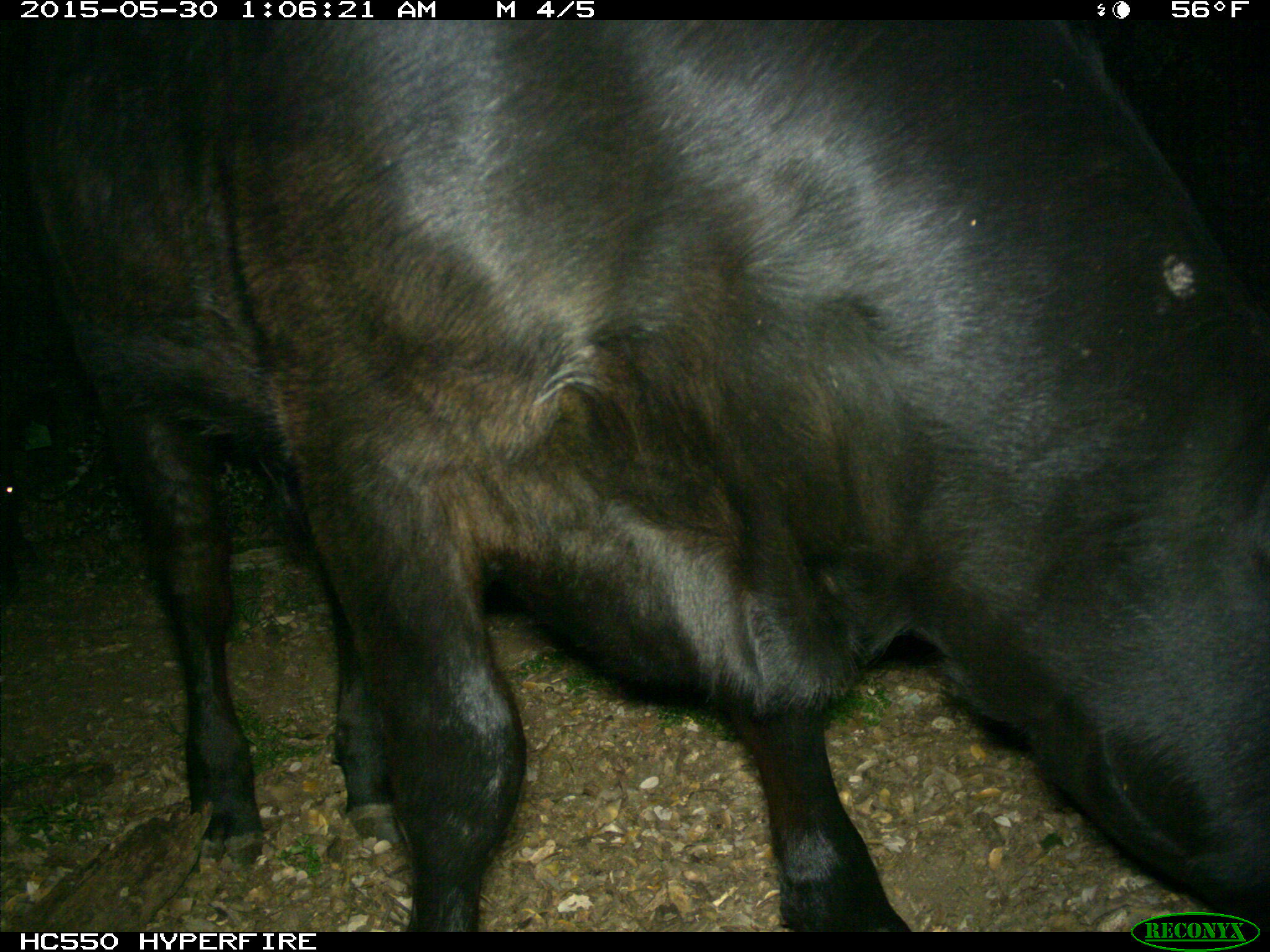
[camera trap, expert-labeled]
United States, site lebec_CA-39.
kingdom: Animalia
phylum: Chordata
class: Mammalia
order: Artiodactyla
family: Bovidae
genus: Bos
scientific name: Bos taurus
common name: domestic cow